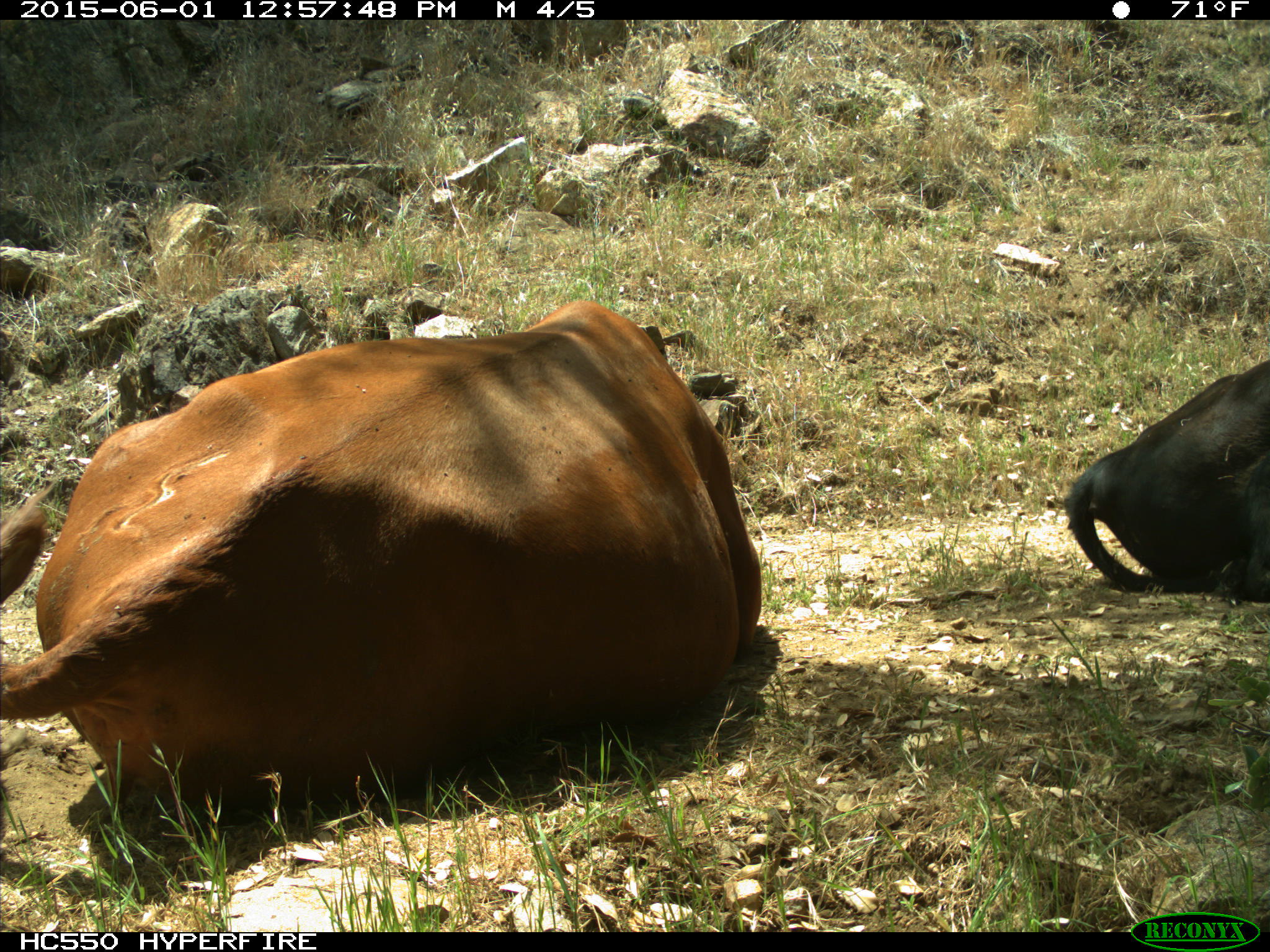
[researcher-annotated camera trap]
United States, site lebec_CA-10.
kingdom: Animalia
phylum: Chordata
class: Mammalia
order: Artiodactyla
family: Bovidae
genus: Bos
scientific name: Bos taurus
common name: domestic cow